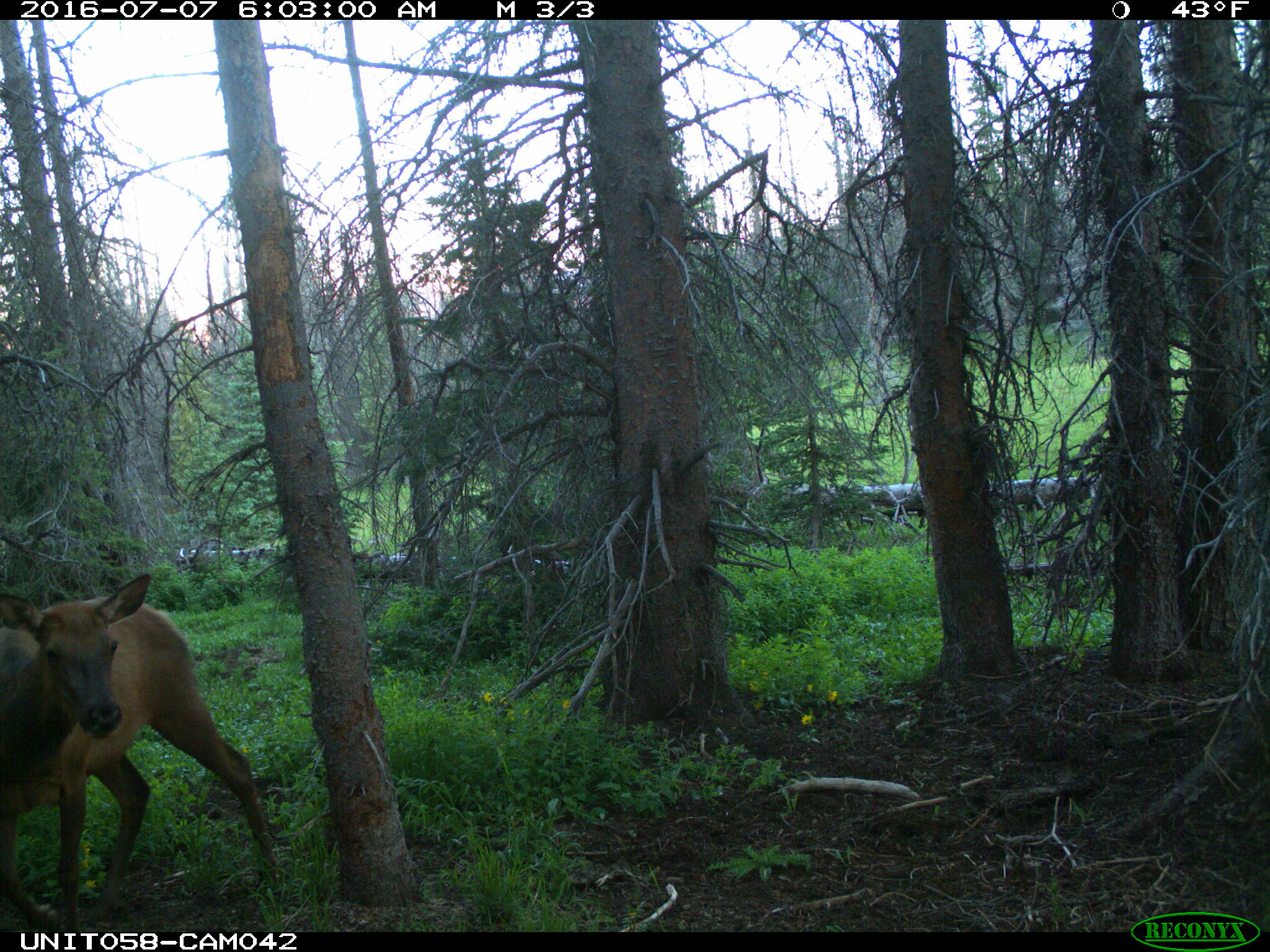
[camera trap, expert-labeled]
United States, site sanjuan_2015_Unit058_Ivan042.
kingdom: Animalia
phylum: Chordata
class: Mammalia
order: Artiodactyla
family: Cervidae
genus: Cervus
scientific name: Cervus elaphus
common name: red deer